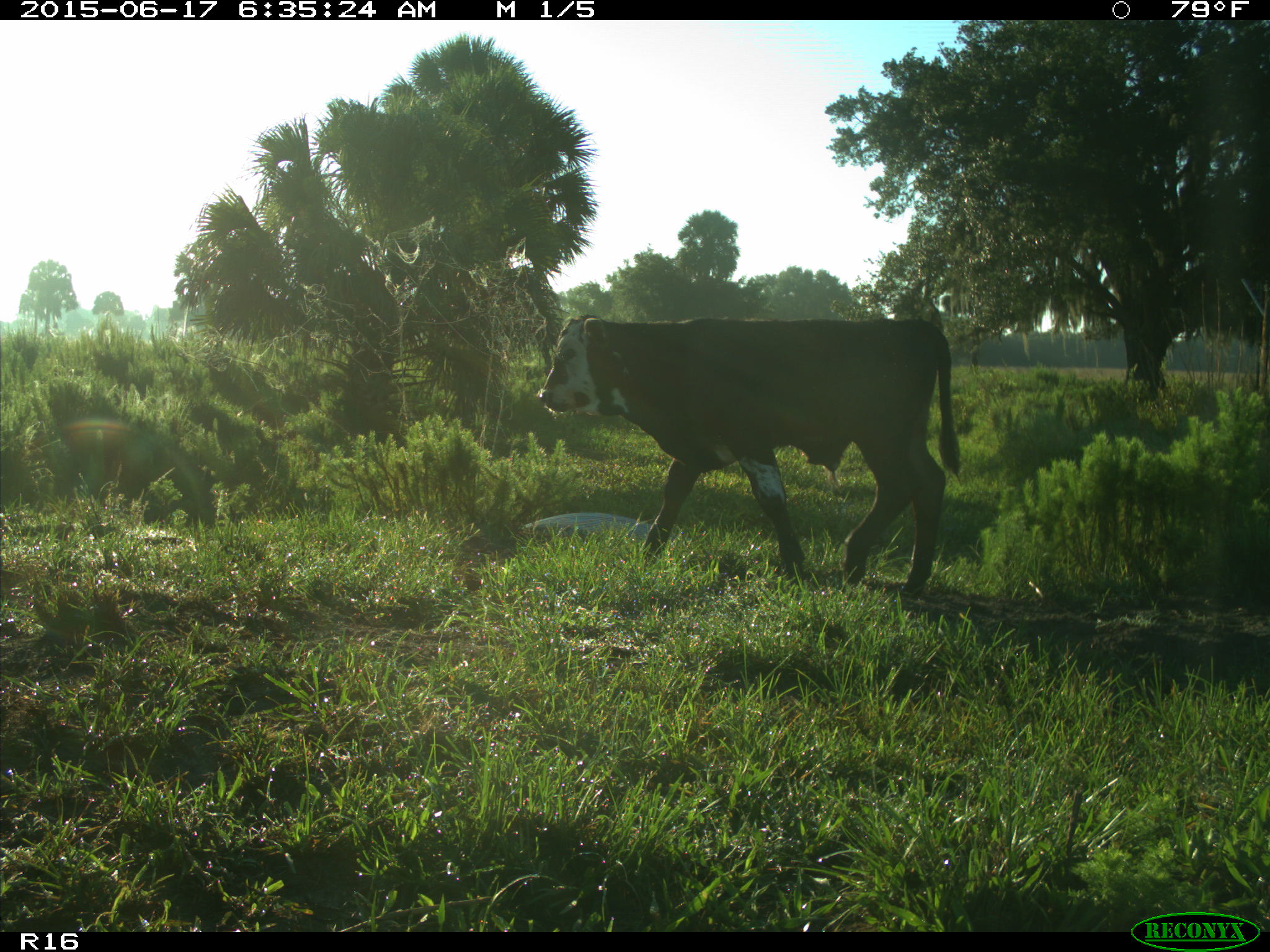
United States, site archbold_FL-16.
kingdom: Animalia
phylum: Chordata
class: Mammalia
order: Artiodactyla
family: Bovidae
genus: Bos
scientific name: Bos taurus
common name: domestic cow